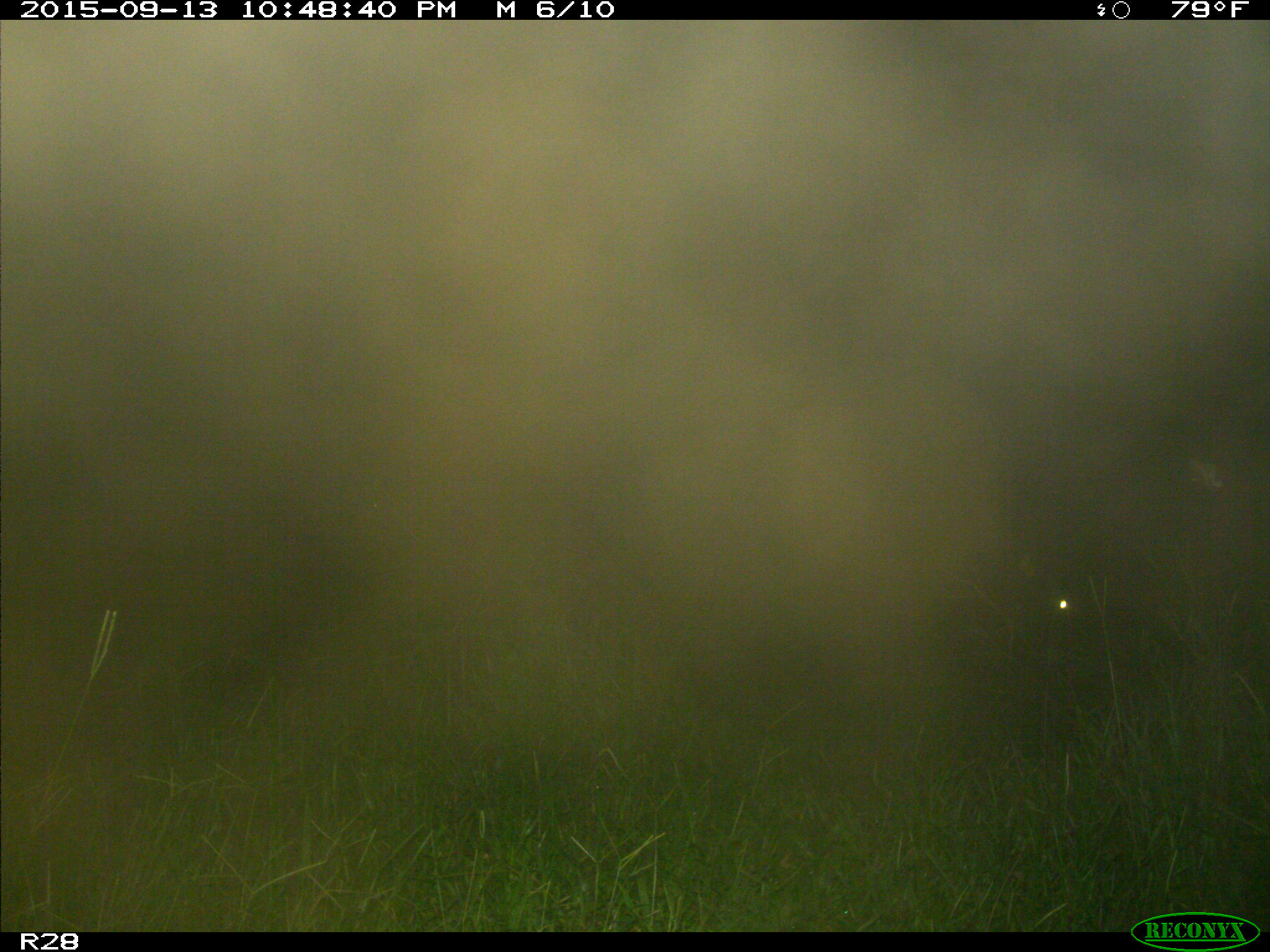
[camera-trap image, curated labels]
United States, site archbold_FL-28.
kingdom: Animalia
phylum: Chordata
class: Mammalia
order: Artiodactyla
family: Bovidae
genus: Bos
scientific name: Bos taurus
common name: domestic cow